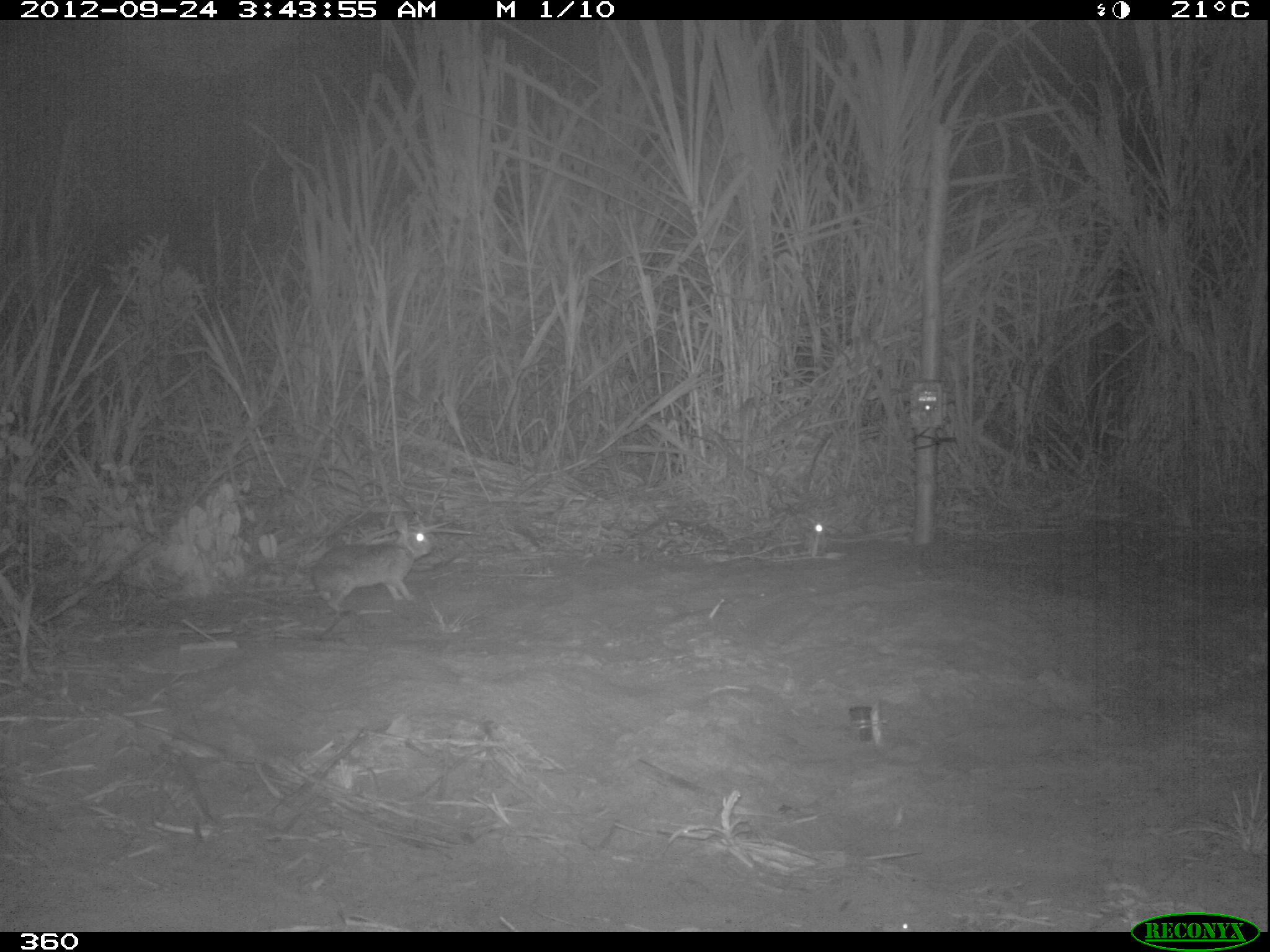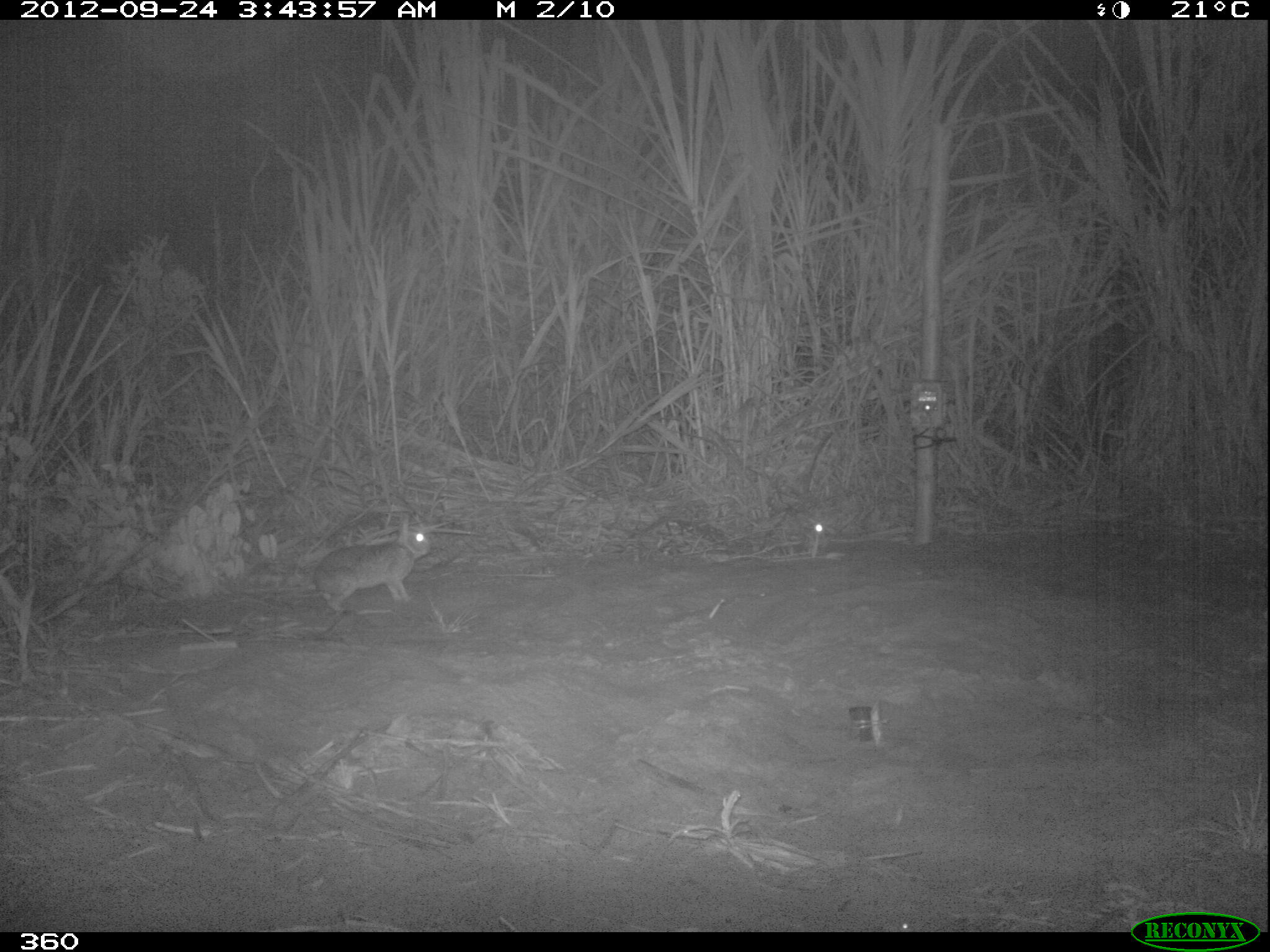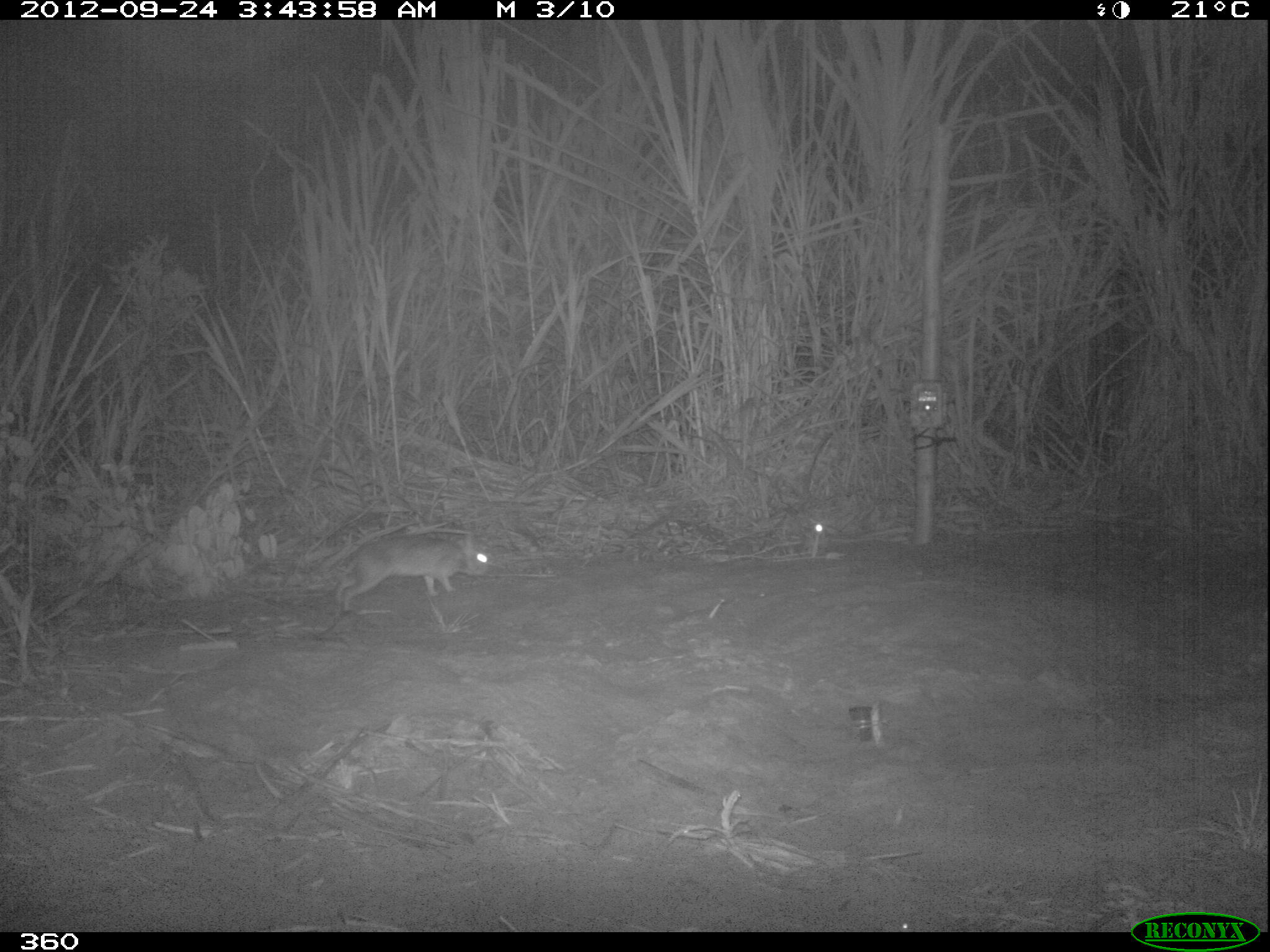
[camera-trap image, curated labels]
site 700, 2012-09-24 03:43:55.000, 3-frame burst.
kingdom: Animalia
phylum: Chordata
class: Mammalia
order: Lagomorpha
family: Leporidae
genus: Sylvilagus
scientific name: Sylvilagus brasiliensis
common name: tapeti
Sylvilagus brasiliensis (tapeti).